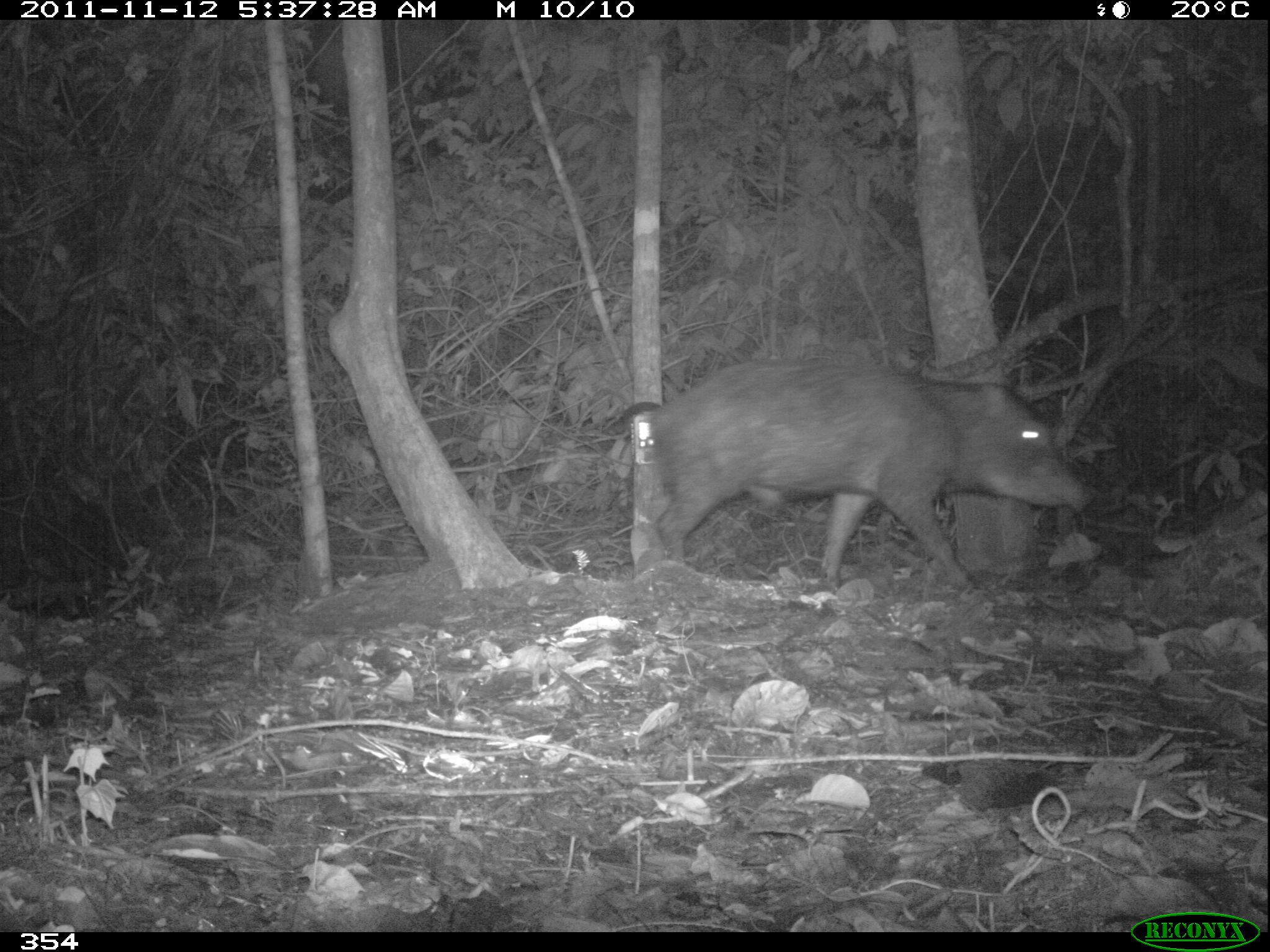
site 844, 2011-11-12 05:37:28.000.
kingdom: Animalia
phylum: Chordata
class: Mammalia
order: Artiodactyla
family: Tayassuidae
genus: Tayassu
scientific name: Tayassu pecari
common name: white-lipped peccary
Tayassu pecari (white-lipped peccary).